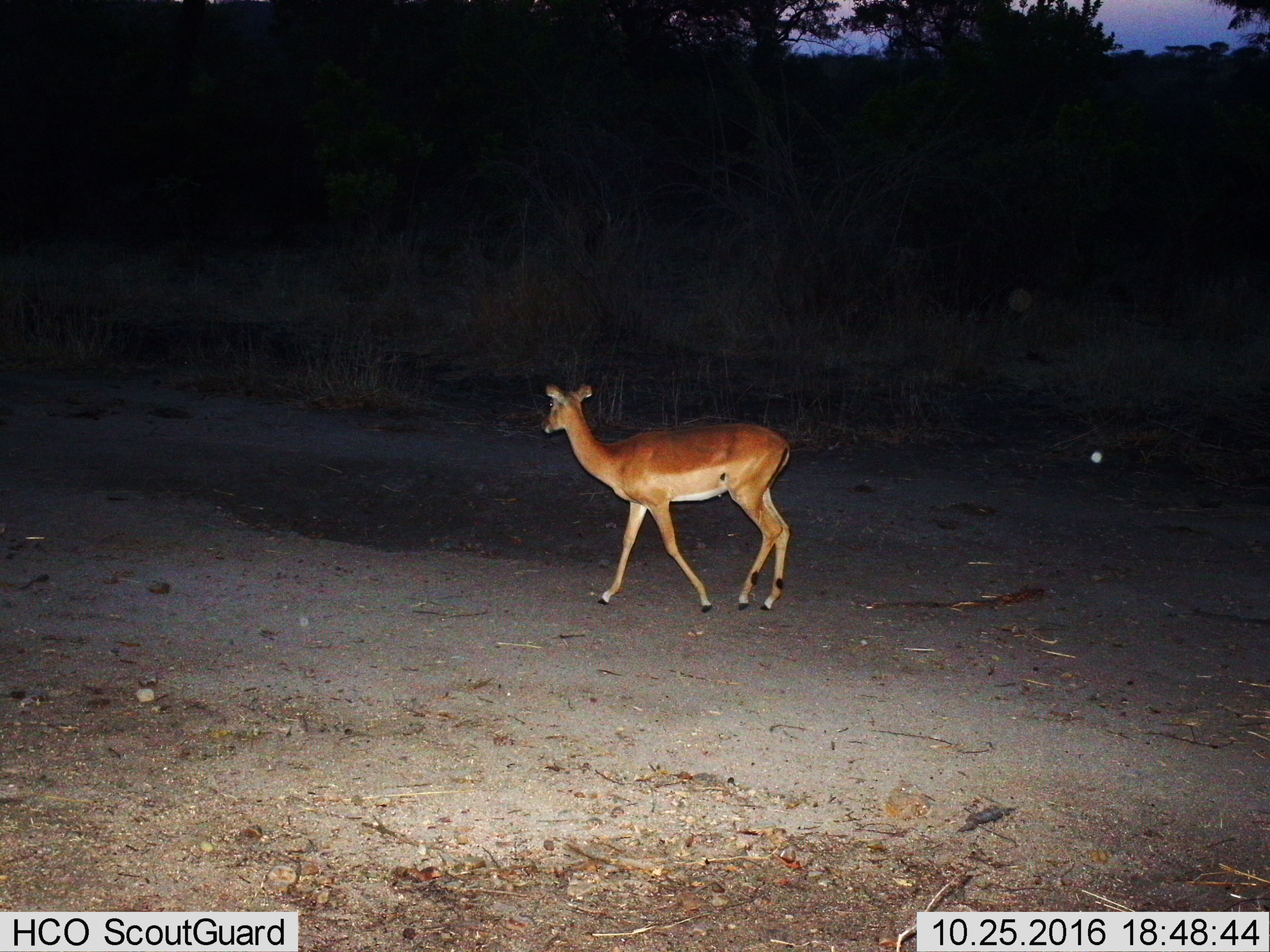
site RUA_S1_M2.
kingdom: Animalia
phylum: Chordata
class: Mammalia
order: Artiodactyla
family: Bovidae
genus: Aepyceros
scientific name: Aepyceros melampus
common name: impala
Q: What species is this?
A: Impala (Aepyceros melampus).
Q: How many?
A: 1.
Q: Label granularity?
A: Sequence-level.